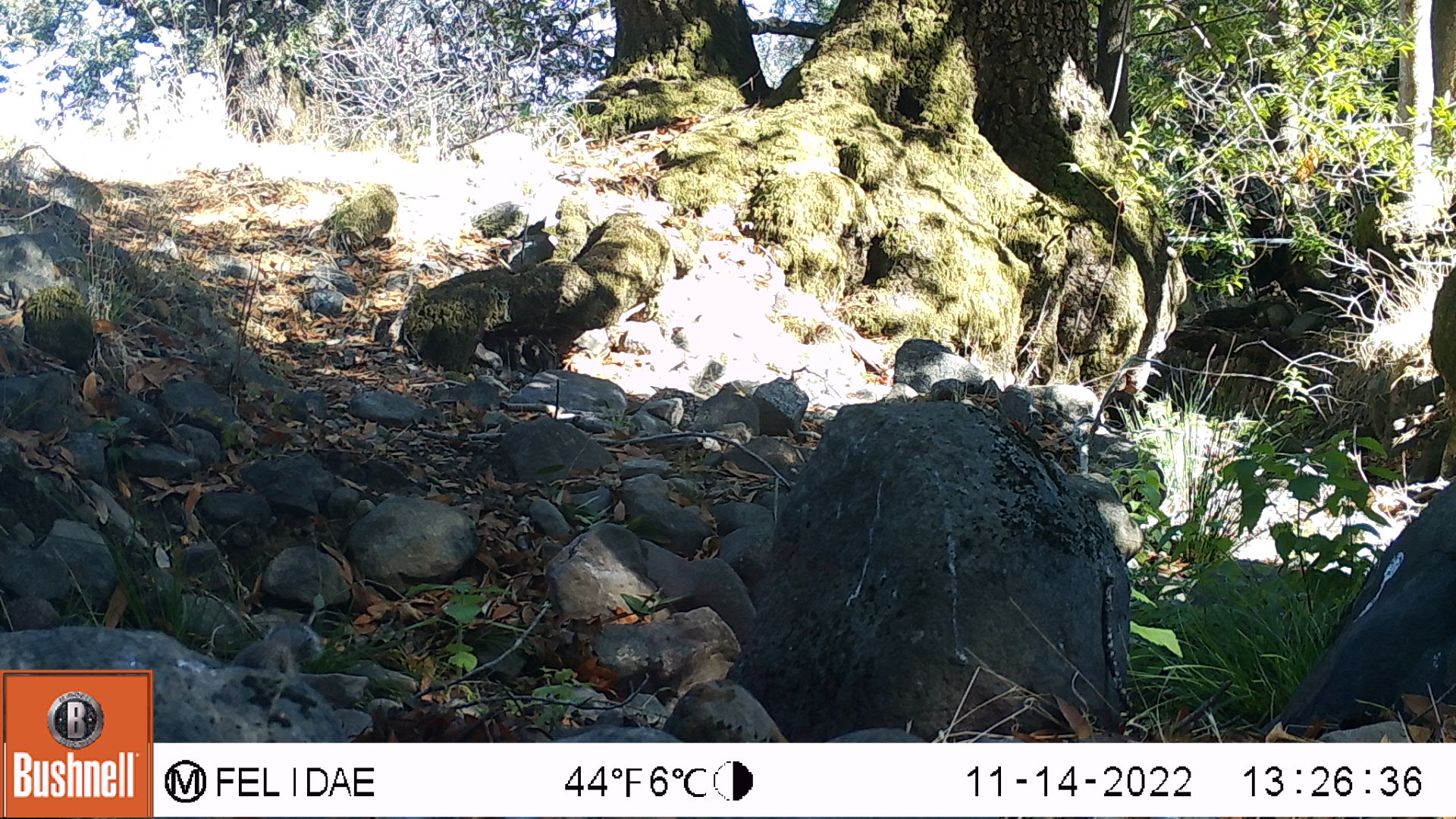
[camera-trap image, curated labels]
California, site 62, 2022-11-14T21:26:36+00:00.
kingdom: Animalia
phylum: Chordata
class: Mammalia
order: Rodentia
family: Sciuridae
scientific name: Sciuridae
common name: squirrel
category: unknown squirrel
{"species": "unknown squirrel (squirrel) (Sciuridae)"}